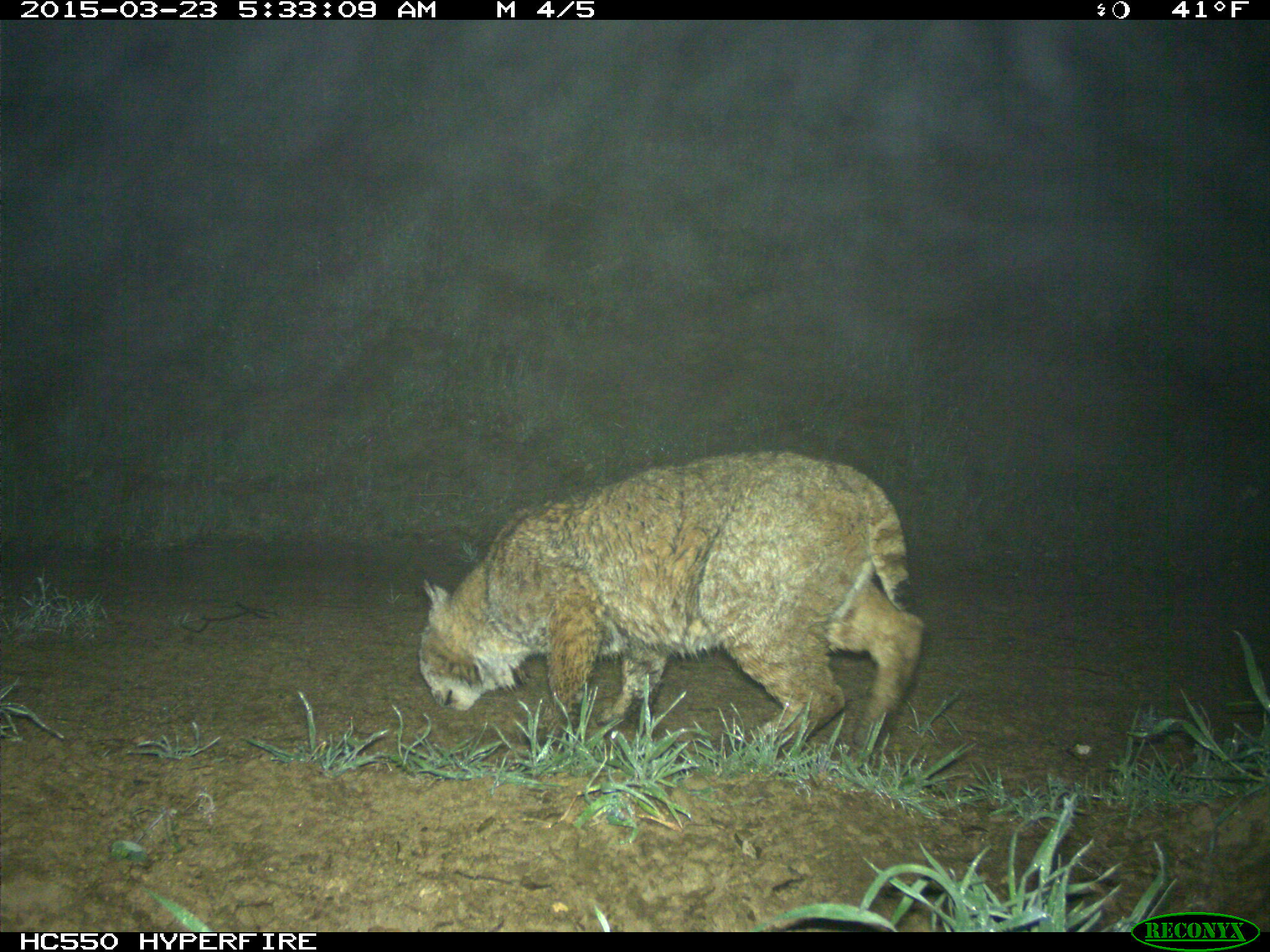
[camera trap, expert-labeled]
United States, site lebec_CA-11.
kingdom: Animalia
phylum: Chordata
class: Mammalia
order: Carnivora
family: Felidae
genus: Lynx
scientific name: Lynx rufus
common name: bobcat